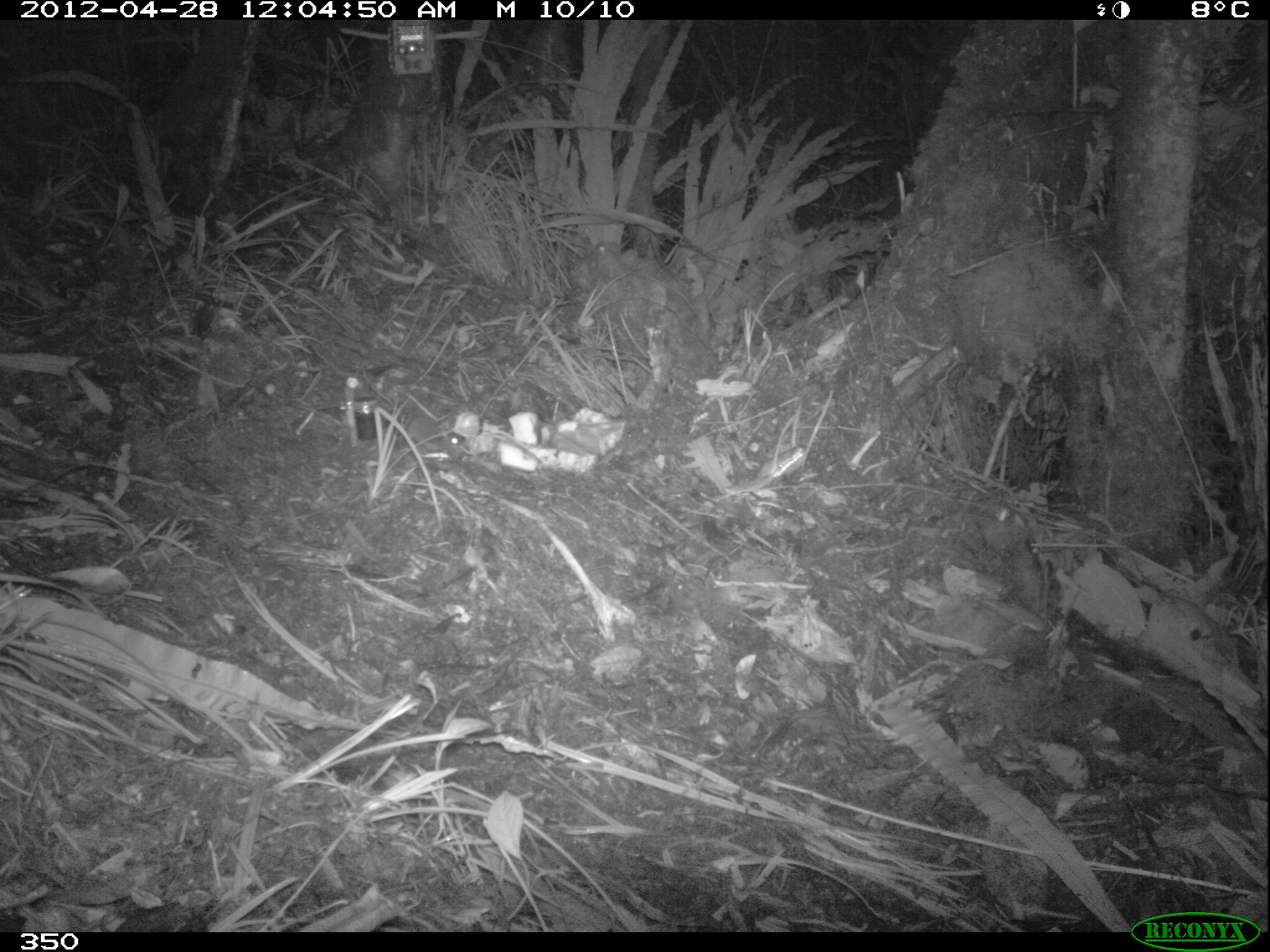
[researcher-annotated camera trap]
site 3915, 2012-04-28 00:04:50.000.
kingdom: Animalia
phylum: Chordata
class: Mammalia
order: Rodentia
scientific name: Rodentia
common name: rodents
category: unknown rodent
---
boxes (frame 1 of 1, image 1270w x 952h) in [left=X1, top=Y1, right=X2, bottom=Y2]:
unknown rodent: [left=366, top=402, right=461, bottom=451]